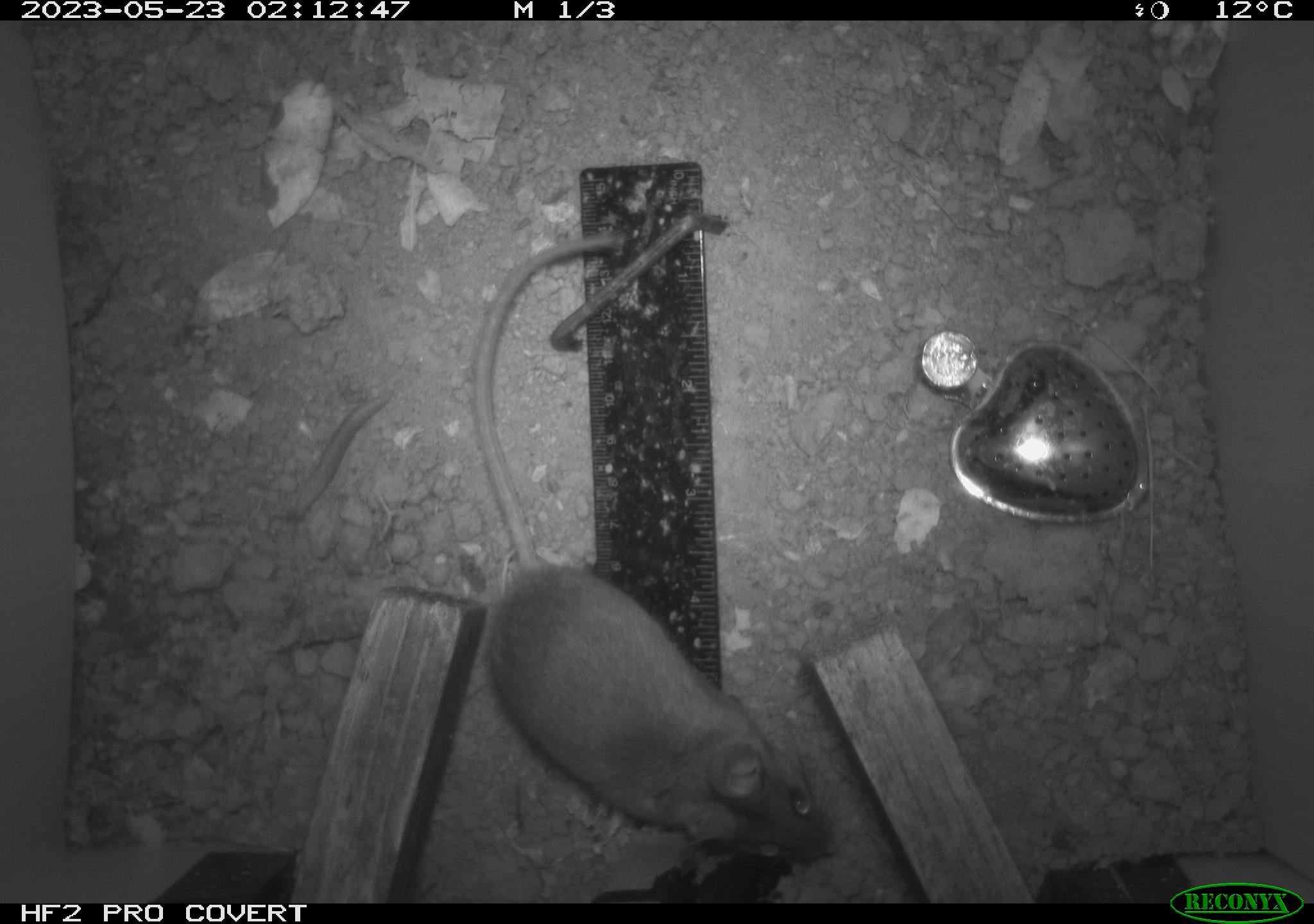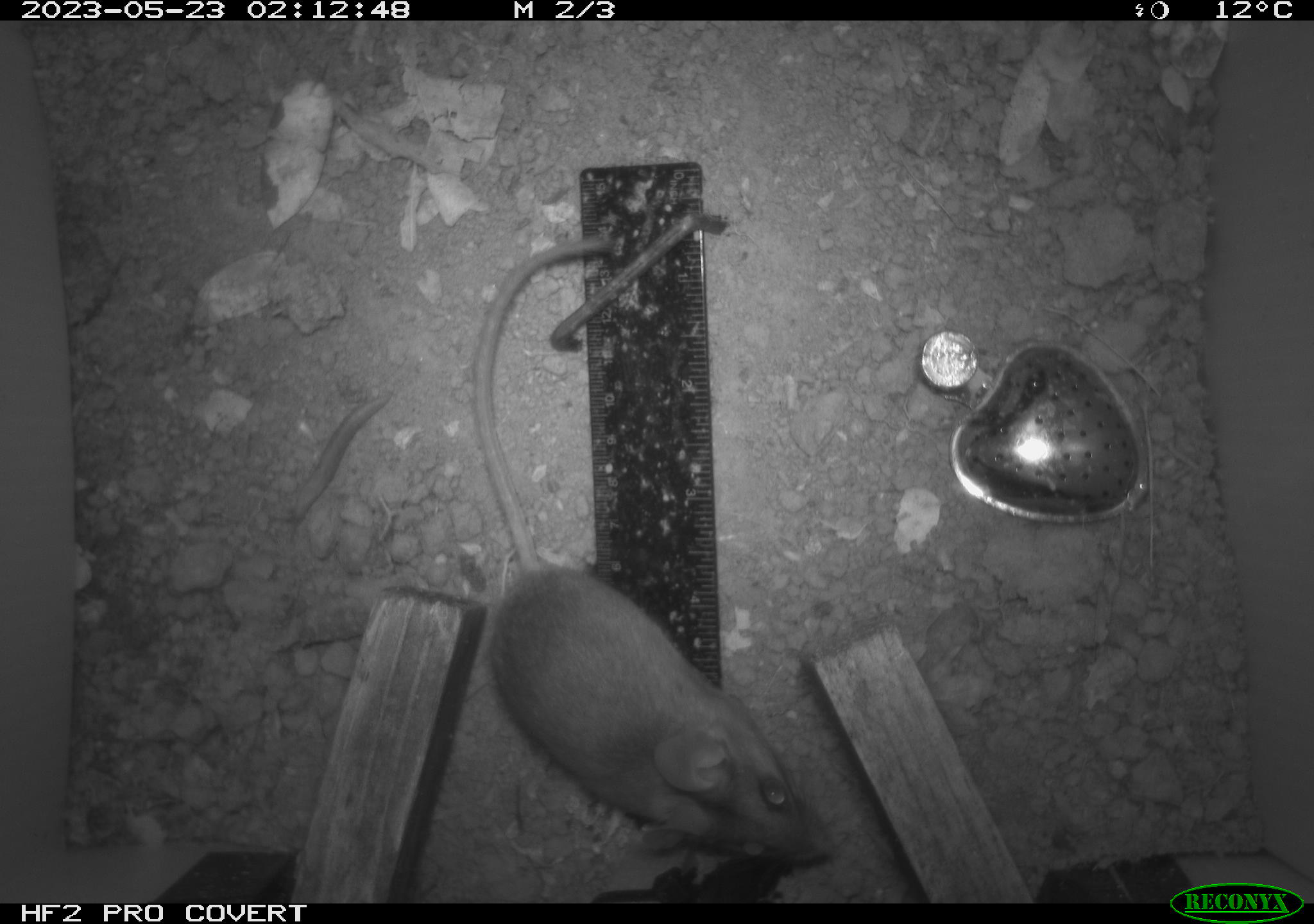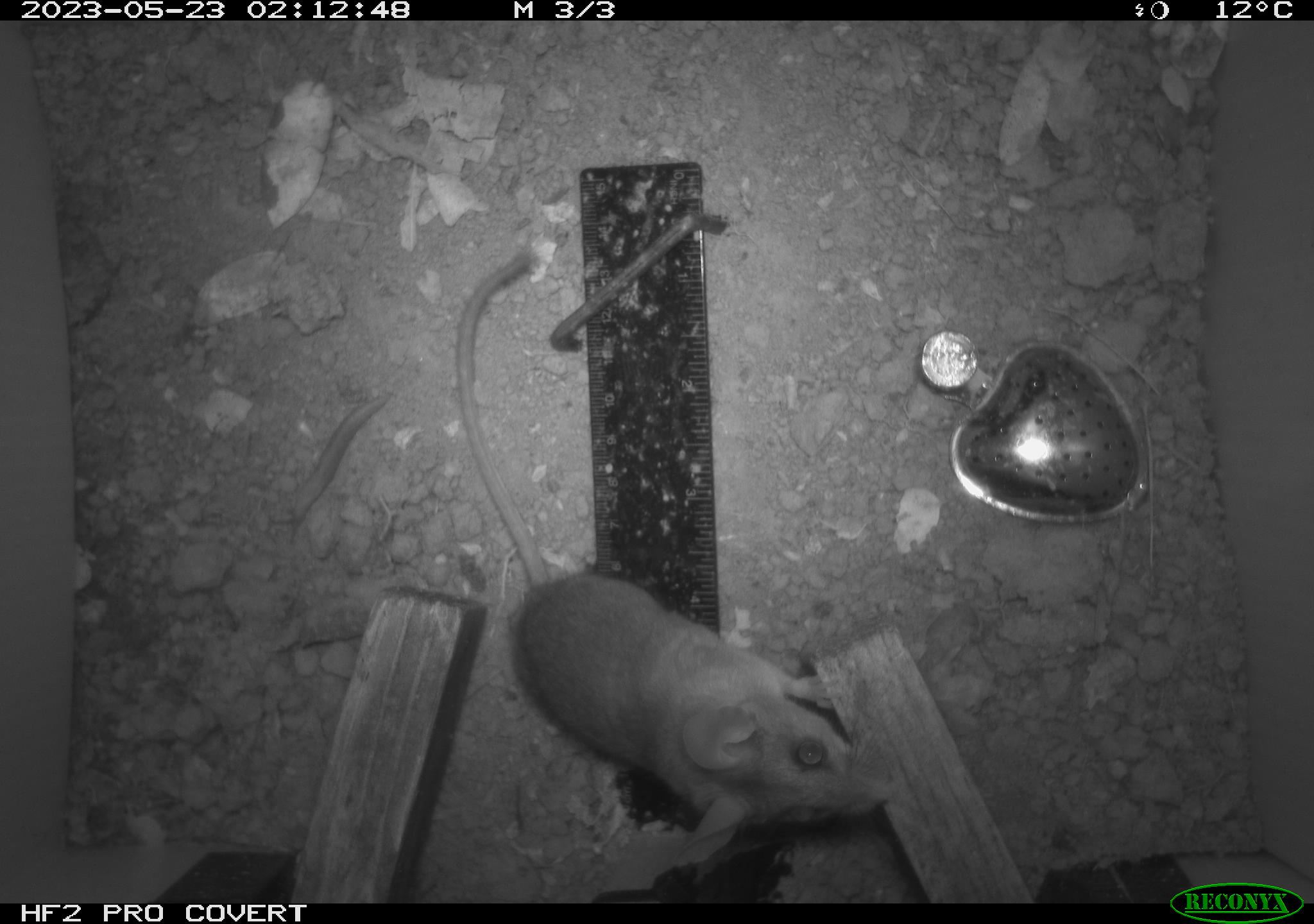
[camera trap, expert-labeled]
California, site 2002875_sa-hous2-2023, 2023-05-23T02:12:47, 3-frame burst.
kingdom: Animalia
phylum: Chordata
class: Mammalia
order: Rodentia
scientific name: Rodentia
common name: mouse species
Mouse species (Rodentia).